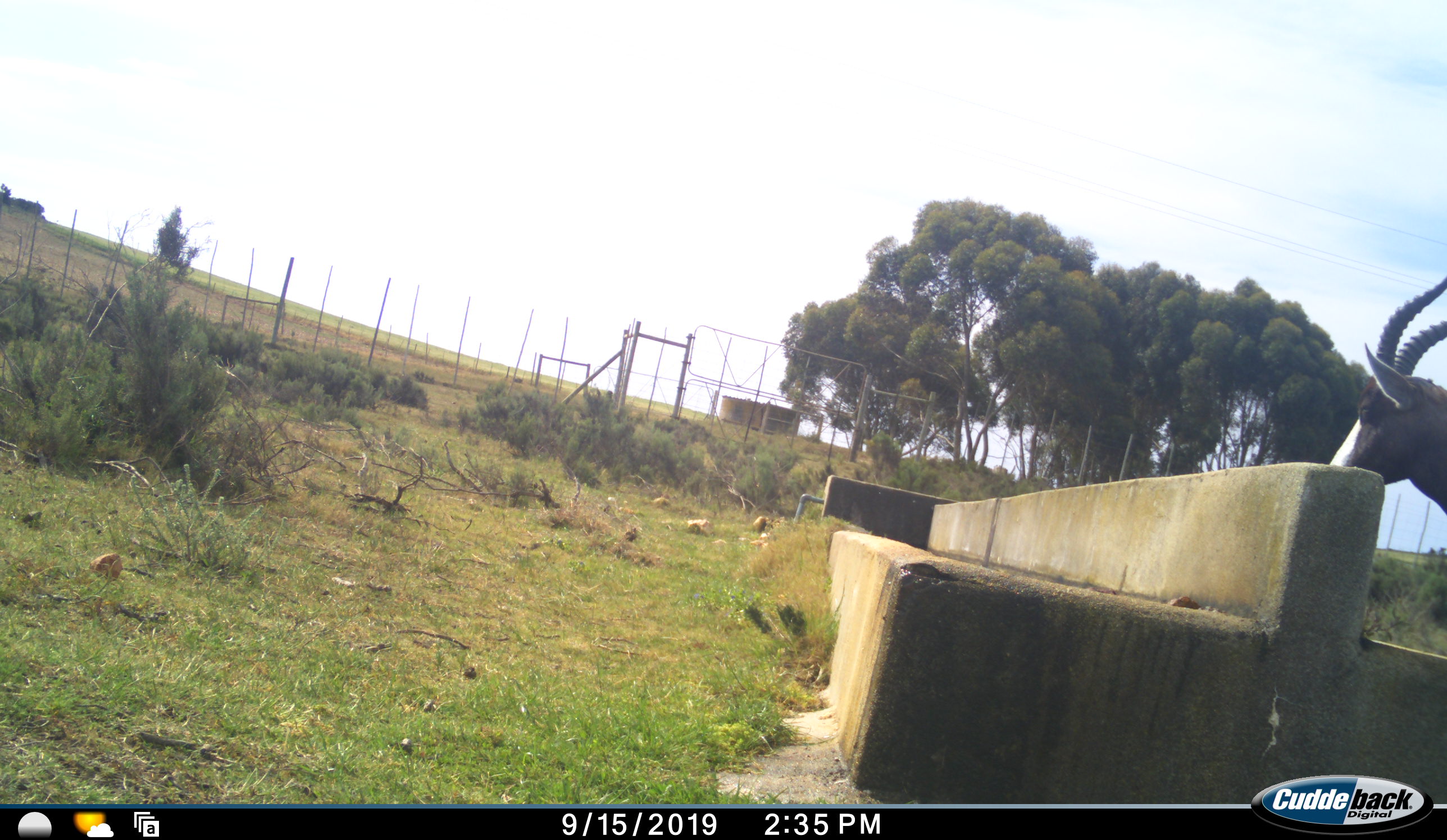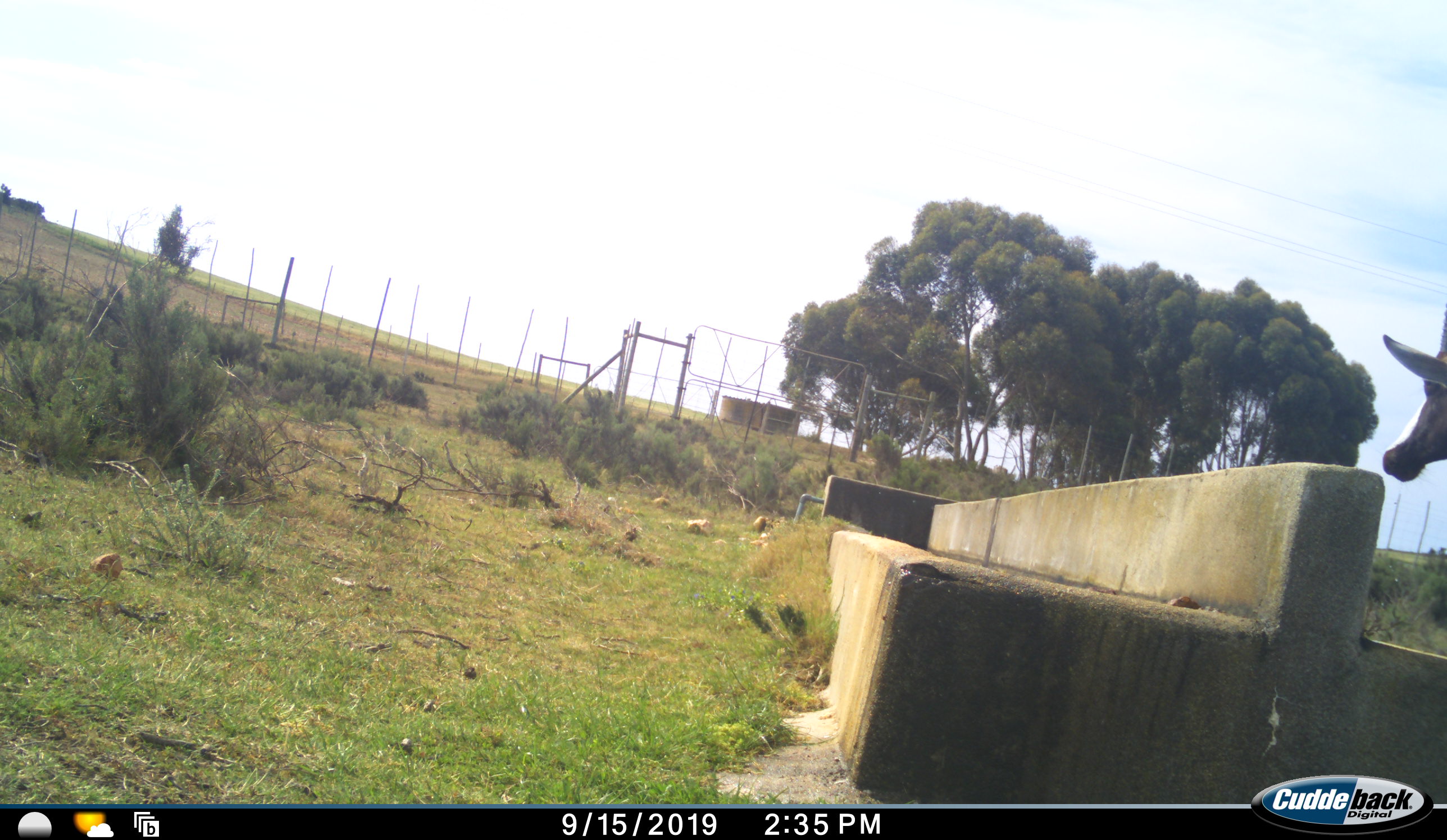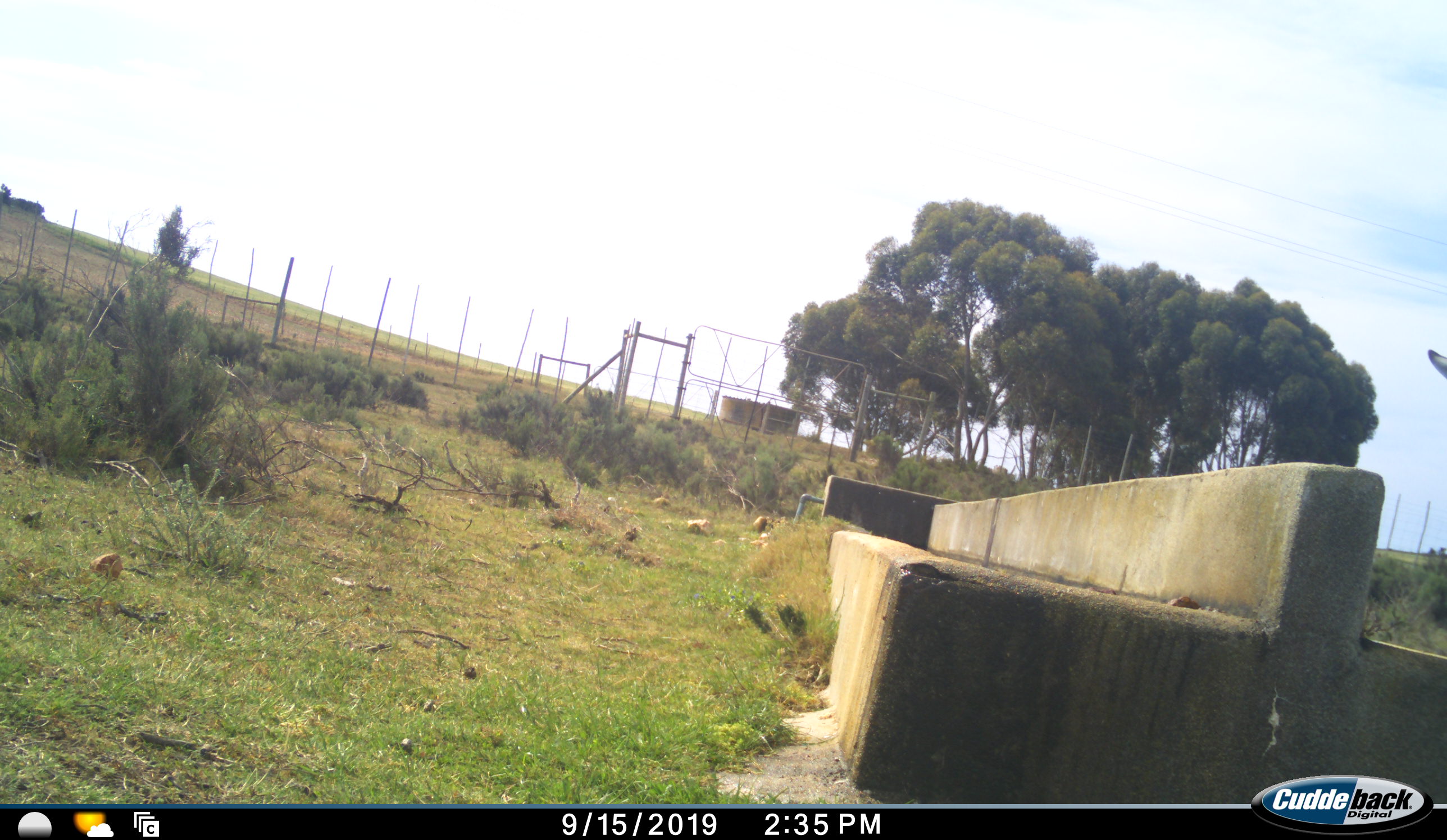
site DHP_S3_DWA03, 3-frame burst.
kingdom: Animalia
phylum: Chordata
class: Mammalia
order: Artiodactyla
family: Bovidae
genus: Damaliscus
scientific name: Damaliscus pygargus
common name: bontebok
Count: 1.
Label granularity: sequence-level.